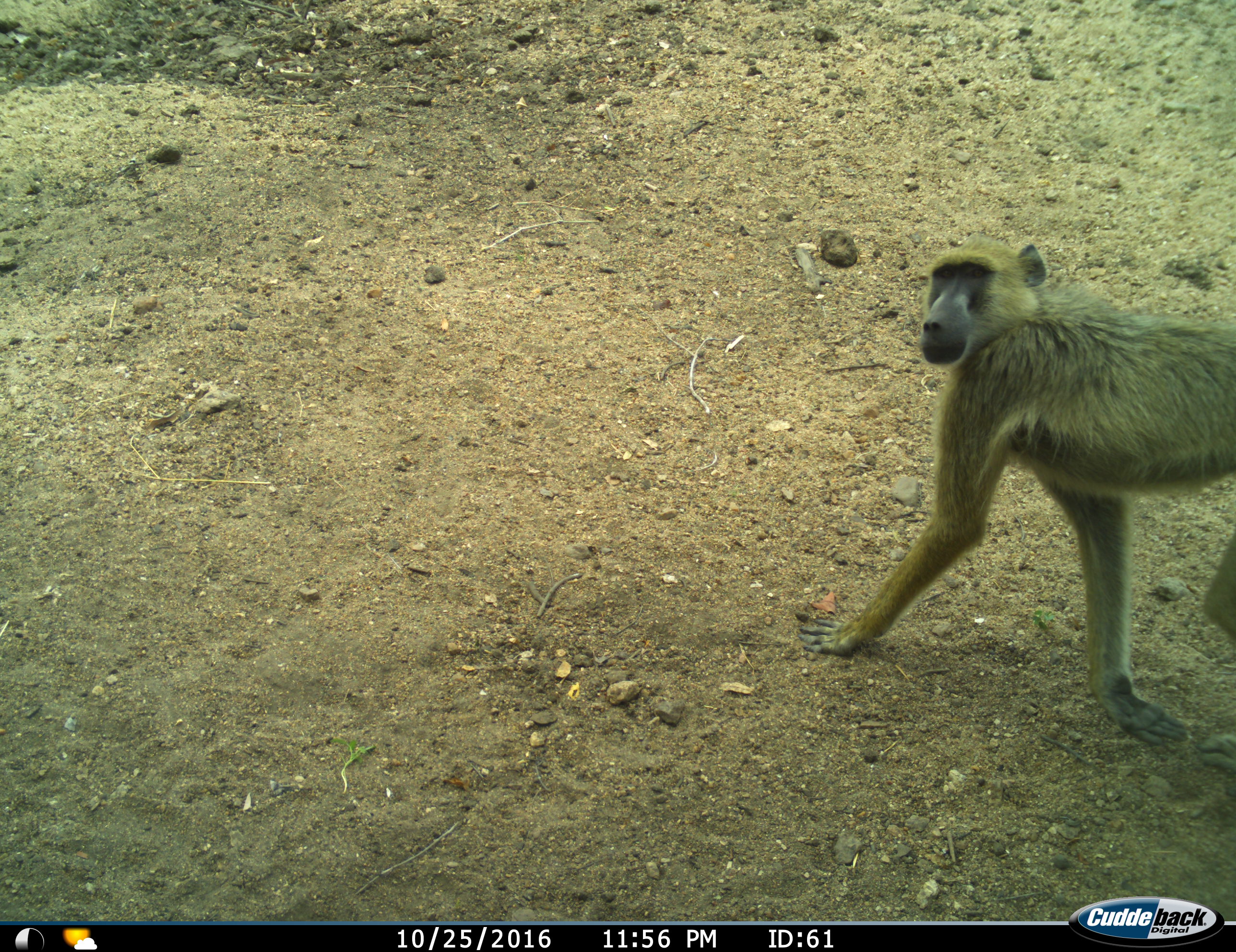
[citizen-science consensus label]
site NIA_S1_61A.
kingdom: Animalia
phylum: Chordata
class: Mammalia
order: Primates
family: Cercopithecidae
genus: Papio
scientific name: Papio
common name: baboon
Baboon (Papio), count 1. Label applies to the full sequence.